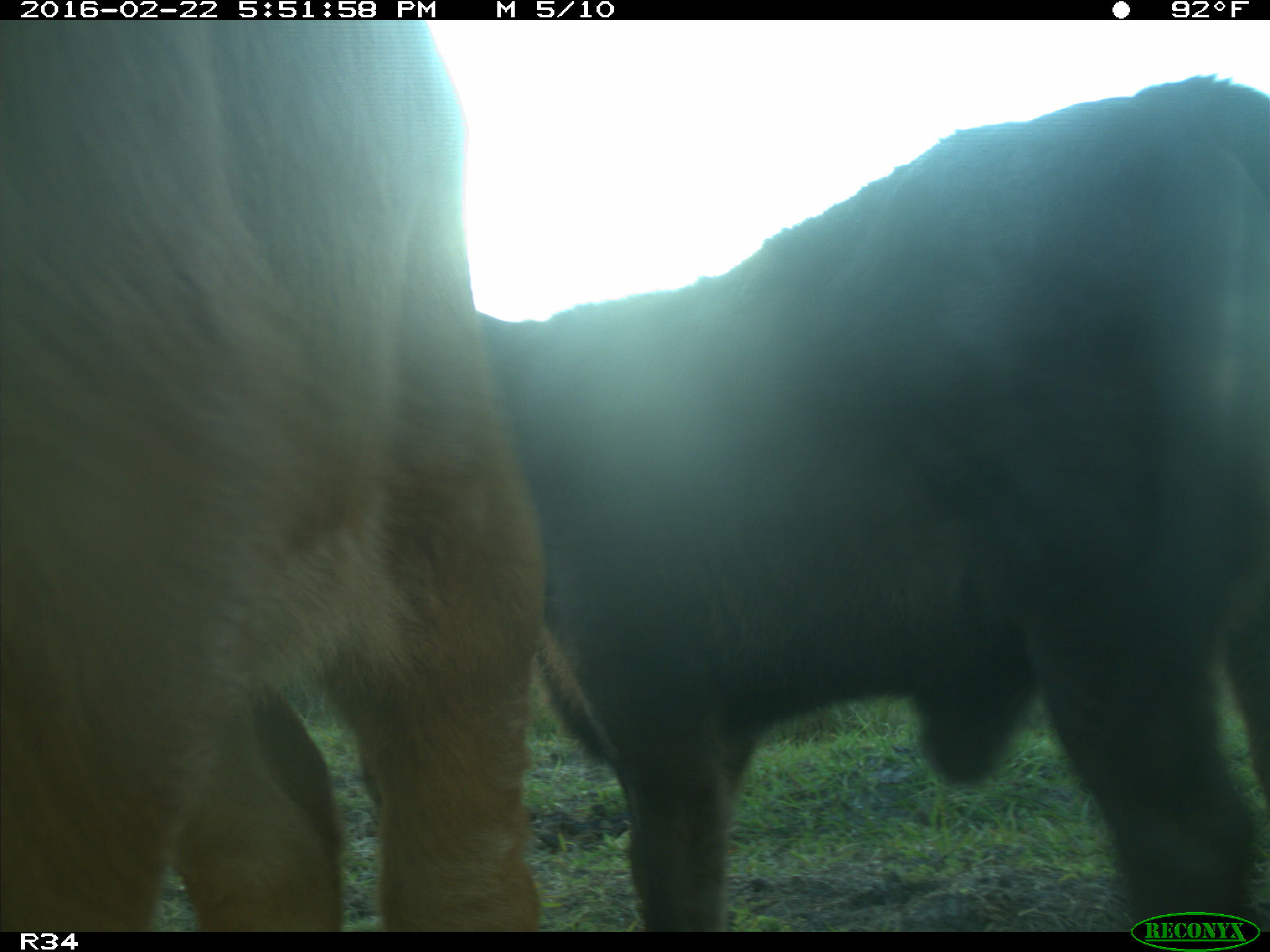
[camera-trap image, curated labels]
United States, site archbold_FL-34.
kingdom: Animalia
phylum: Chordata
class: Mammalia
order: Artiodactyla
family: Bovidae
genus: Bos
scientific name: Bos taurus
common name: domestic cow